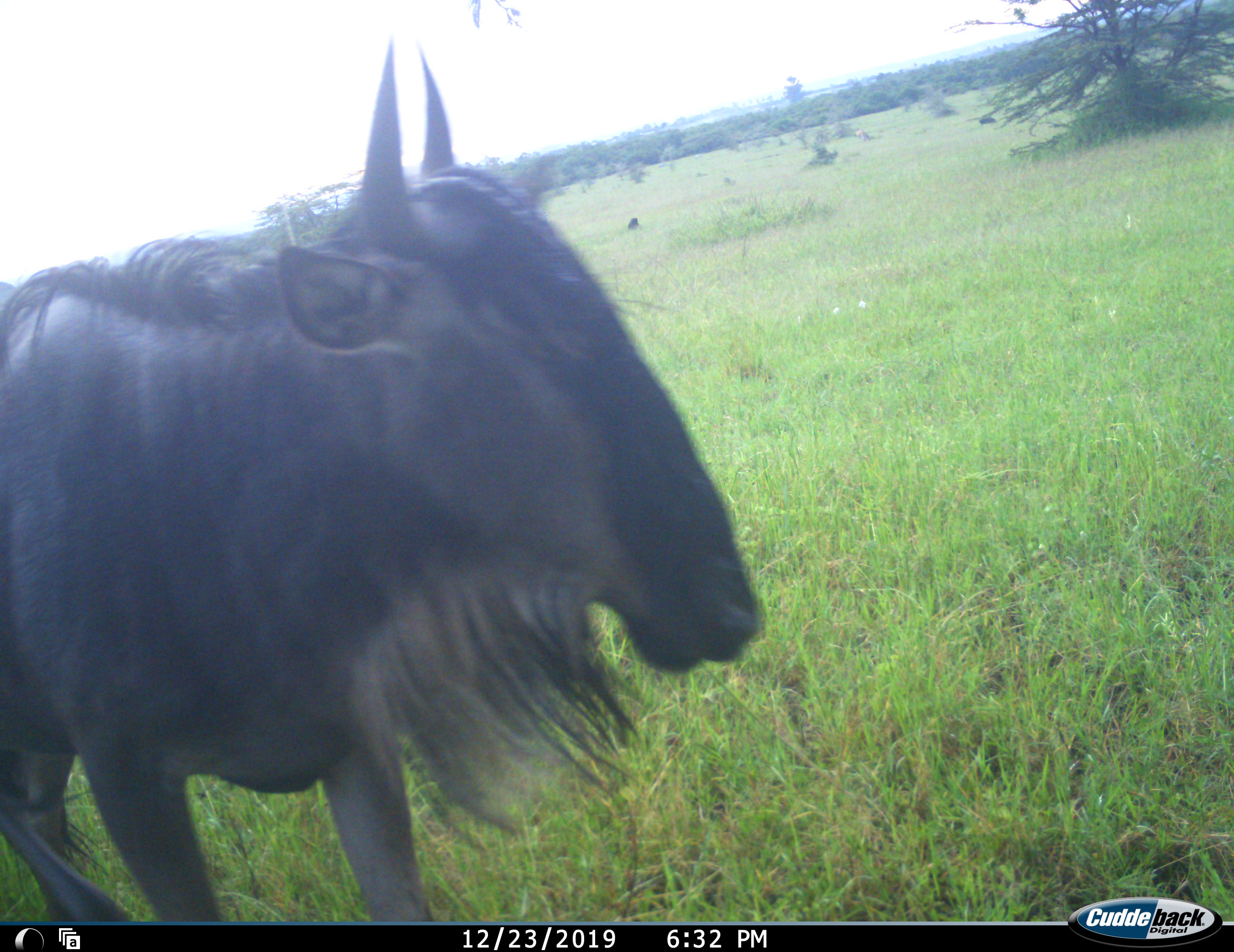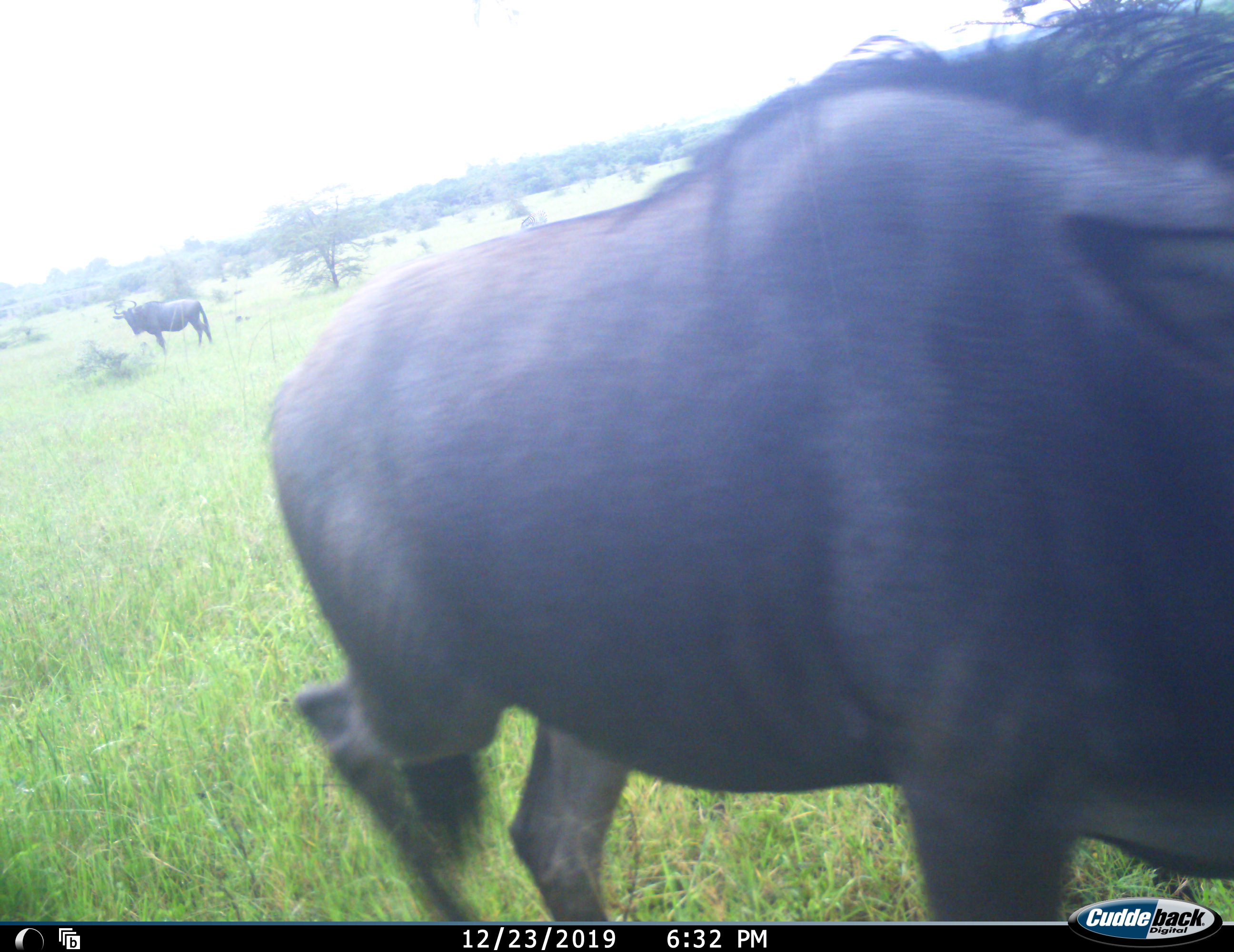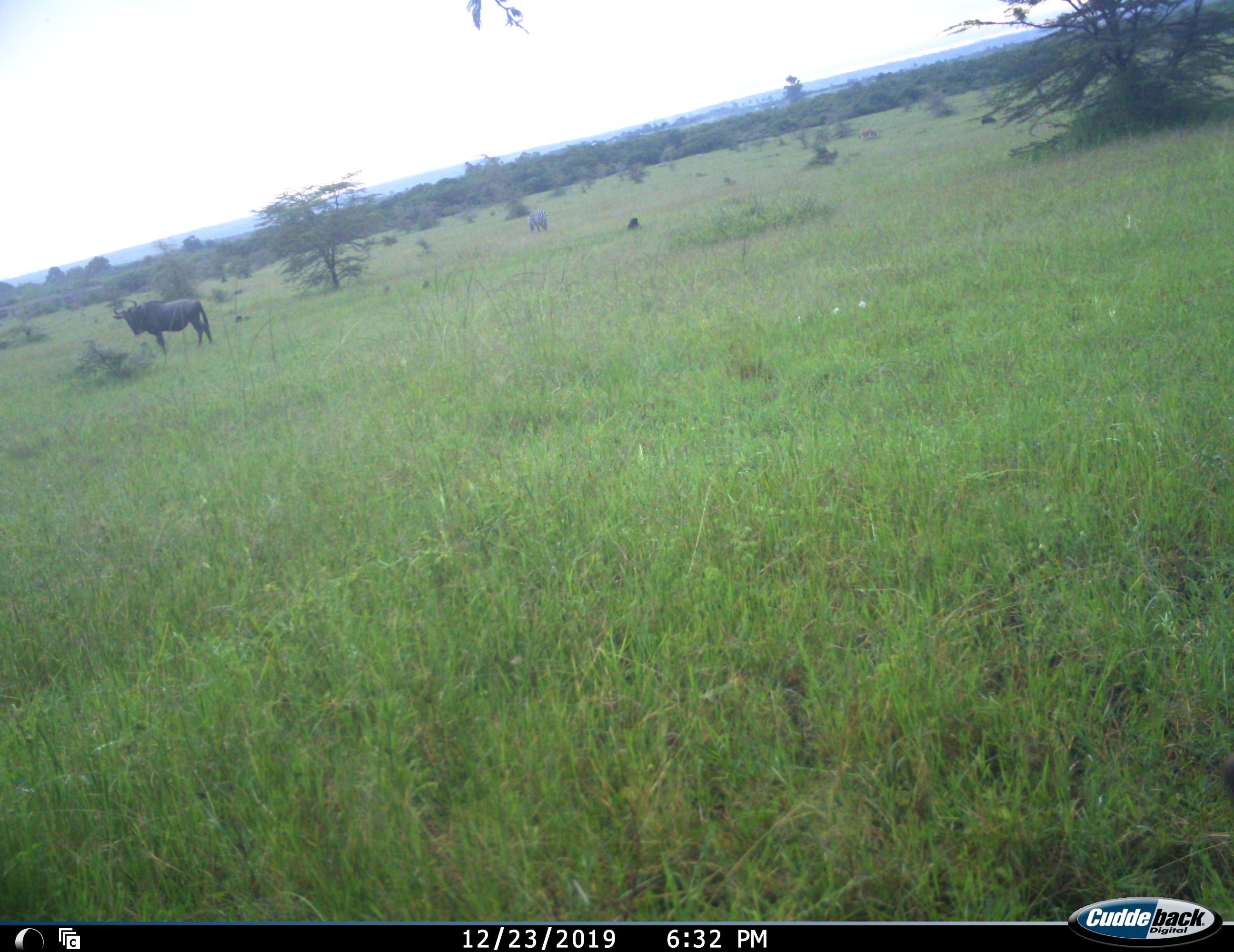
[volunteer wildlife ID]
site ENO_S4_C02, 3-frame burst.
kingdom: Animalia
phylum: Chordata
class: Mammalia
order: Artiodactyla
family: Bovidae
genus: Connochaetes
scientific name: Connochaetes taurinus taurinus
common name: blue wildebeest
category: wildebeestblue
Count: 2.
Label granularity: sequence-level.